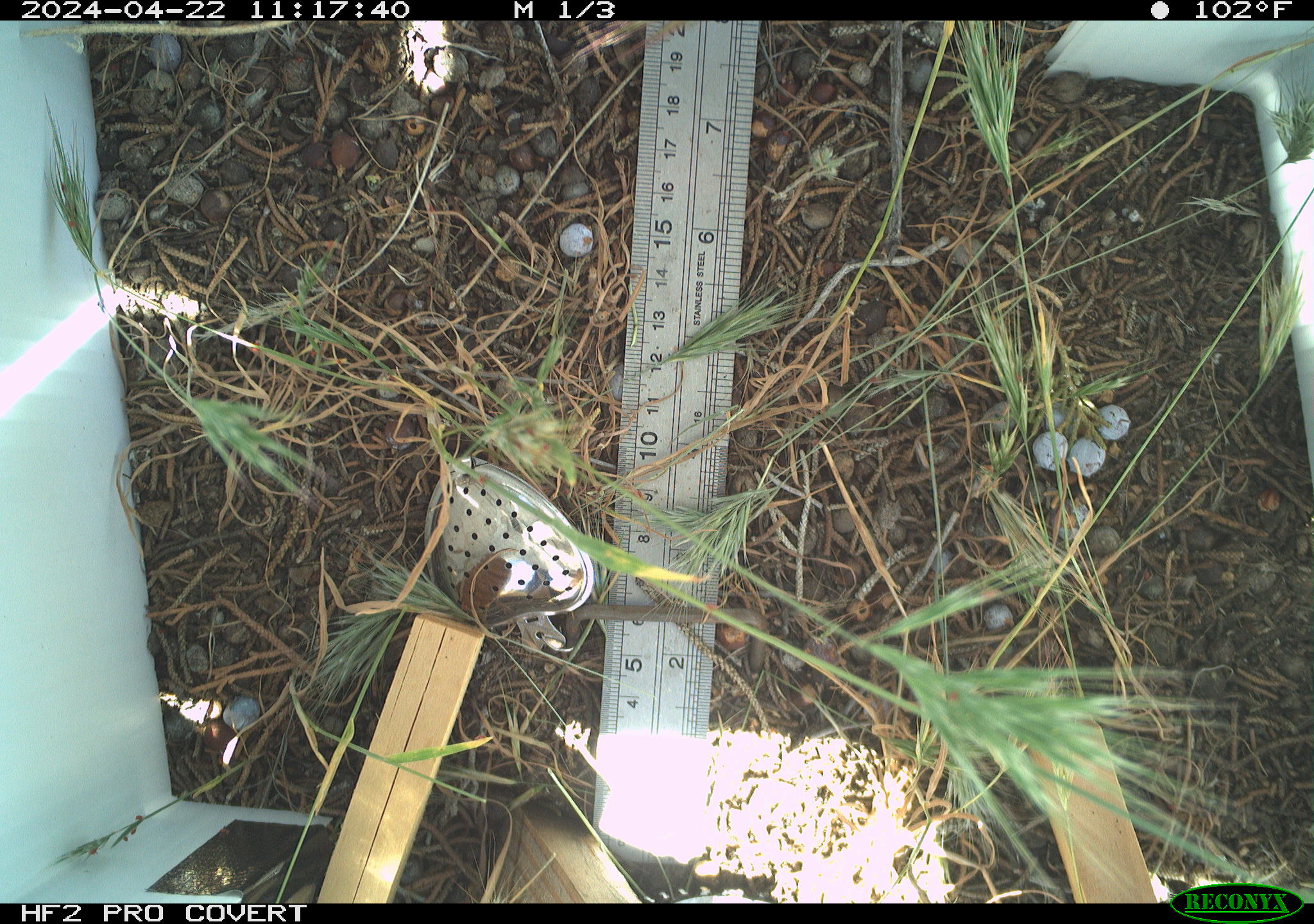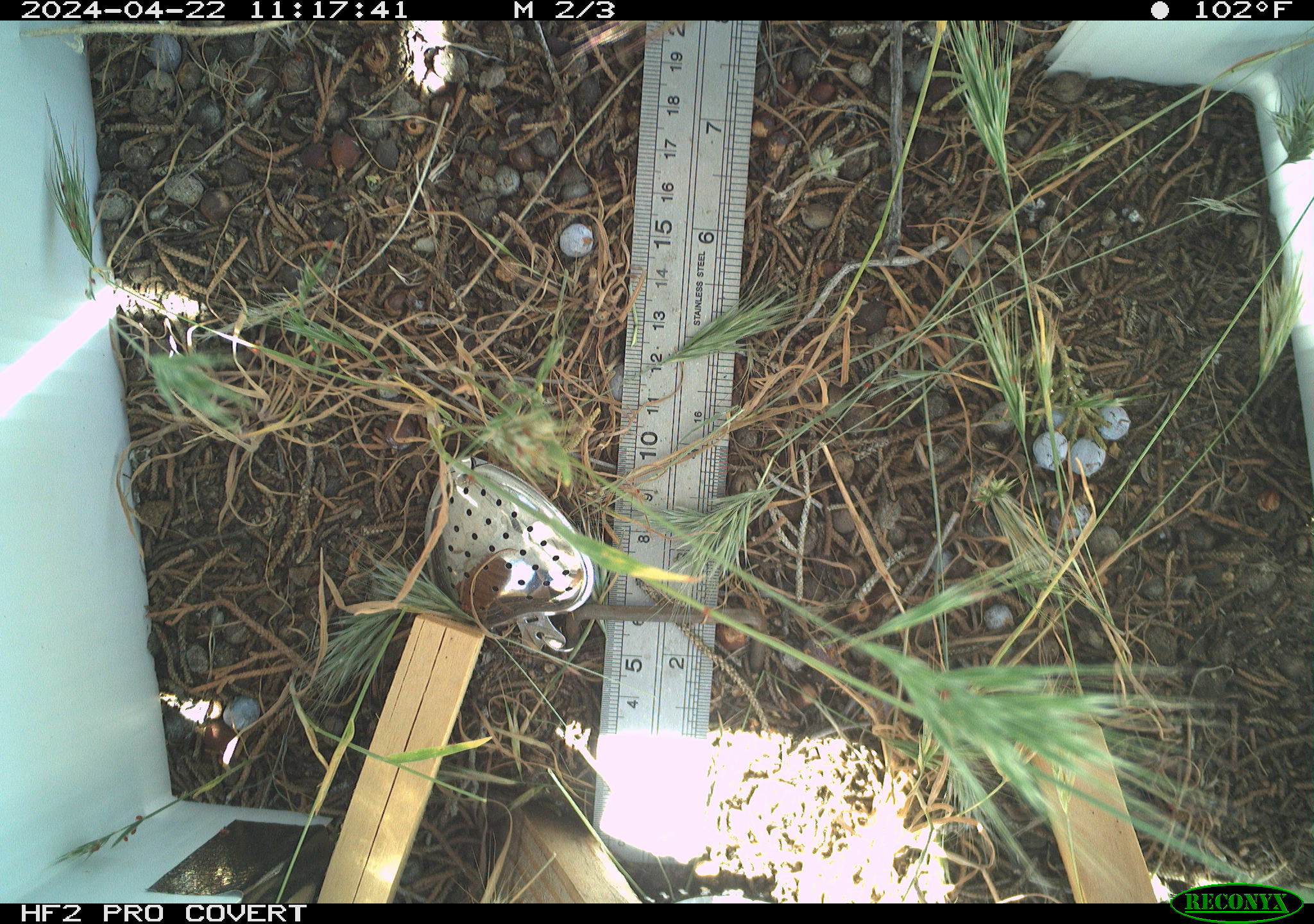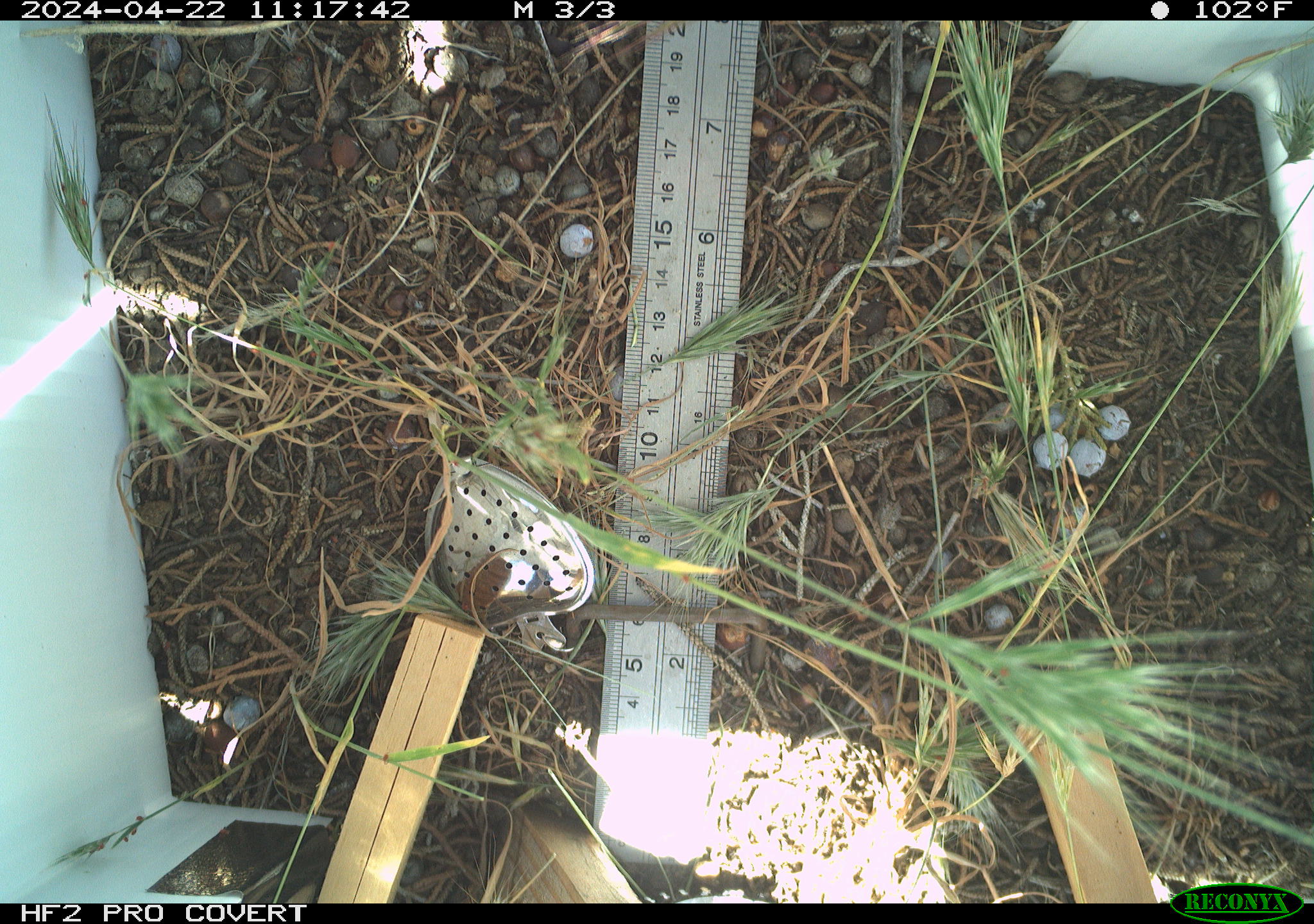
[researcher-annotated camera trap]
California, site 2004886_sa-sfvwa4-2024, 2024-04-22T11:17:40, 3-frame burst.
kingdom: Animalia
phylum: Arthropoda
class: Insecta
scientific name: Insecta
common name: insect